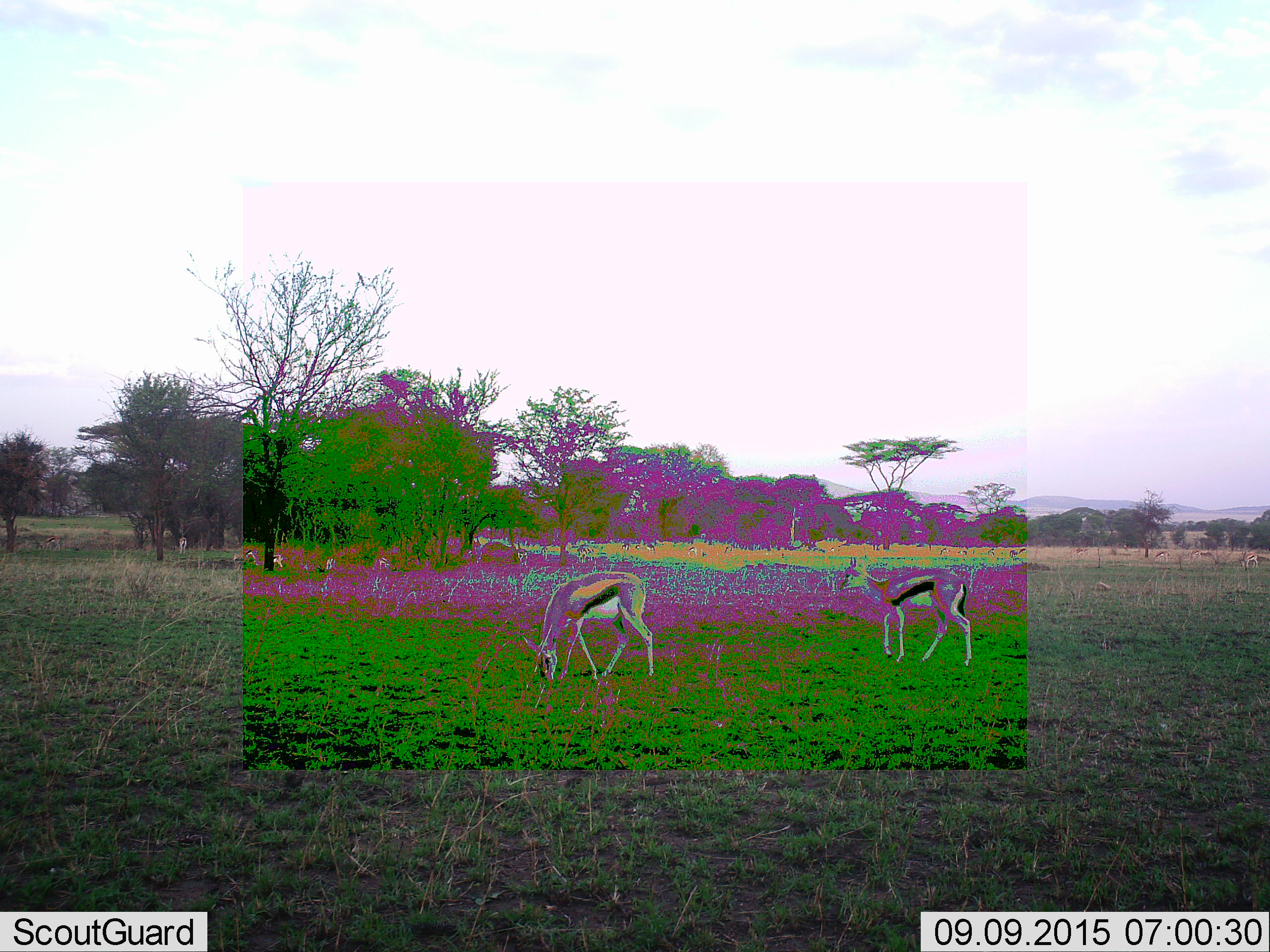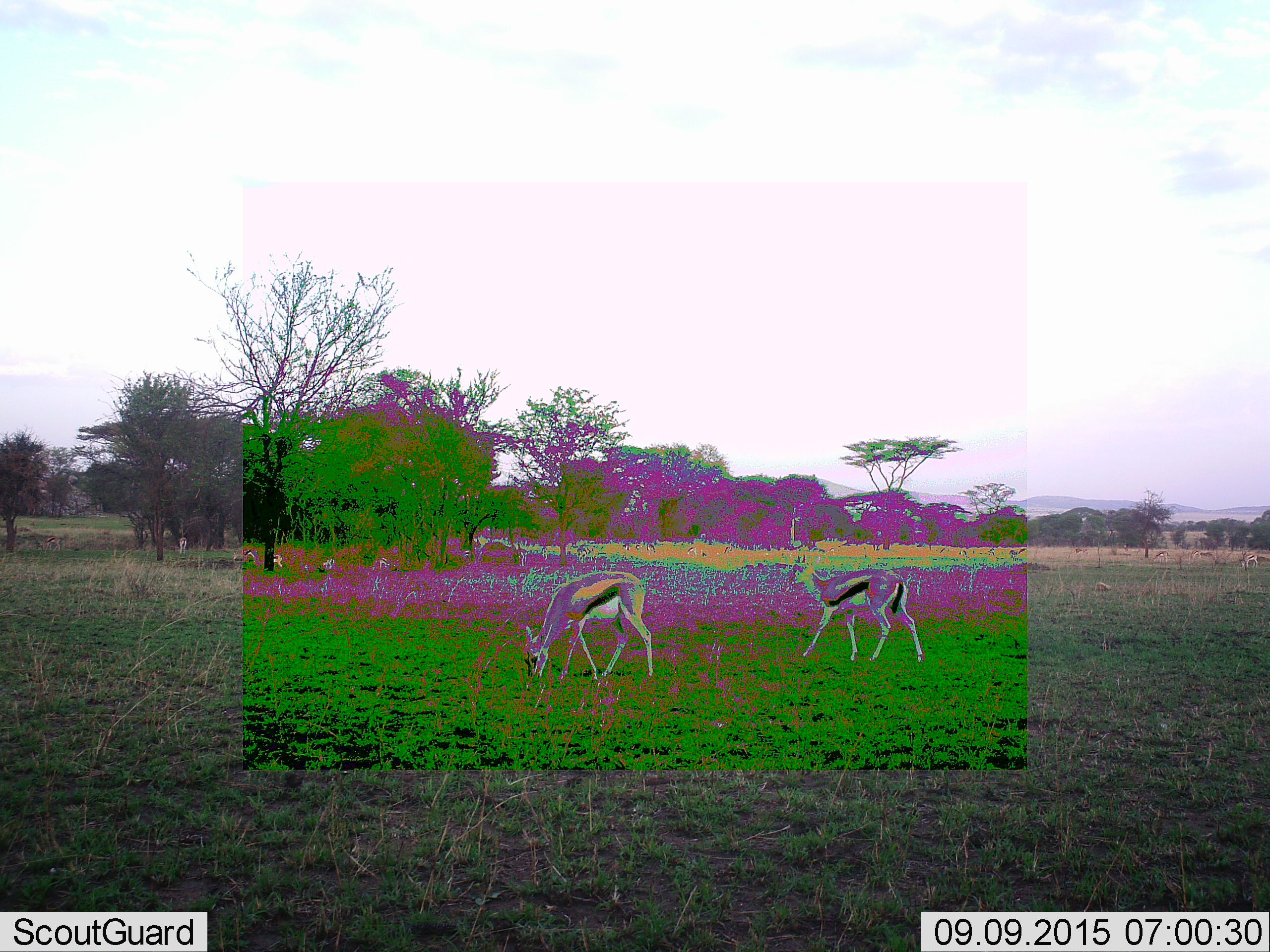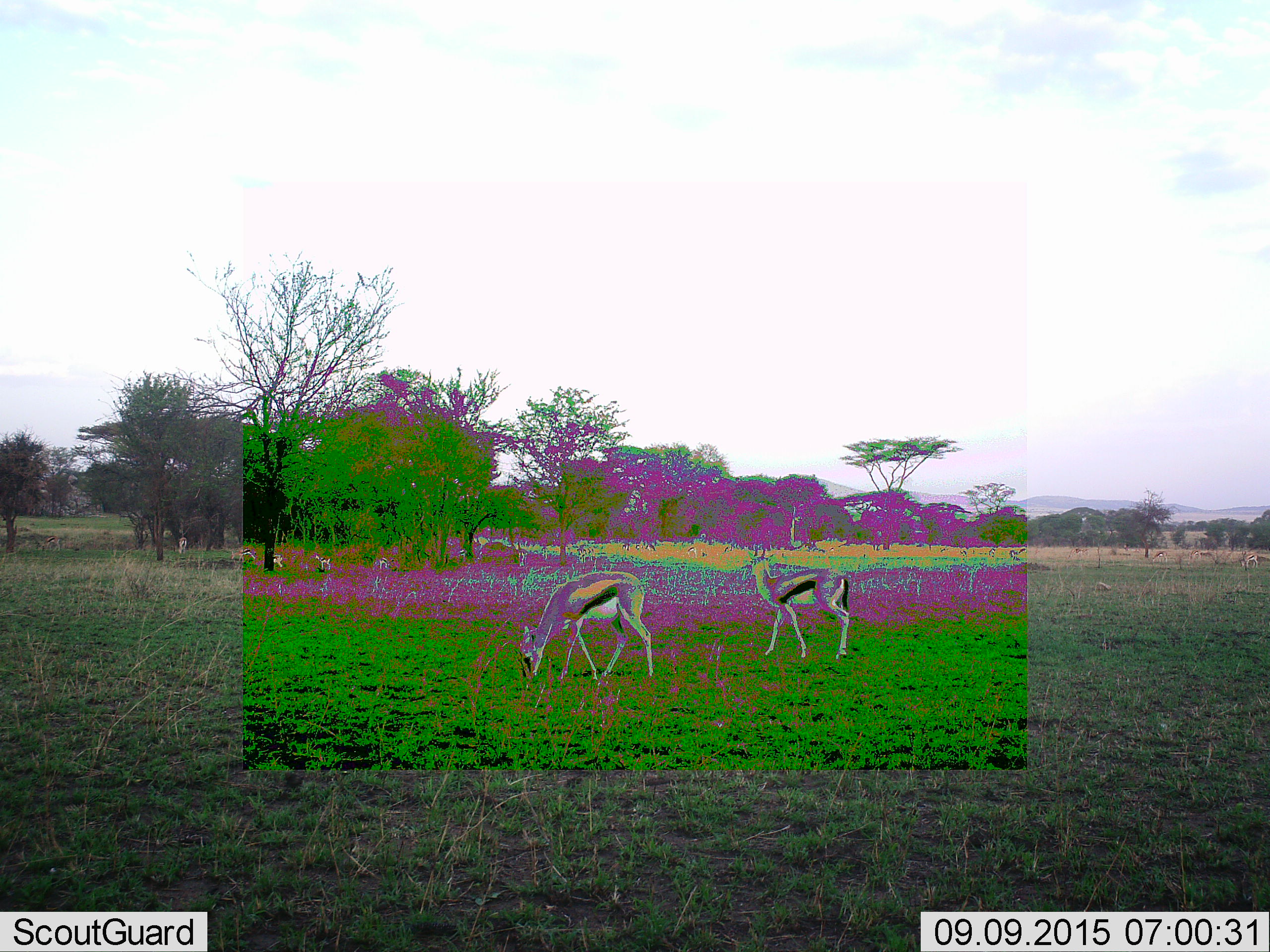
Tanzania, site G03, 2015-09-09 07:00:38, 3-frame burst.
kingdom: Animalia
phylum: Chordata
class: Mammalia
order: Artiodactyla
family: Bovidae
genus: Eudorcas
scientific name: Eudorcas thomsonii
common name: thomson's gazelle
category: gazellethomsons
Gazellethomsons (thomson's gazelle) (Eudorcas thomsonii), count 11-50. Behavior (volunteer vote fractions): standing 50%, resting 6%, moving 69%, interacting 6%. Young present (vote fraction): 6%. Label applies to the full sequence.